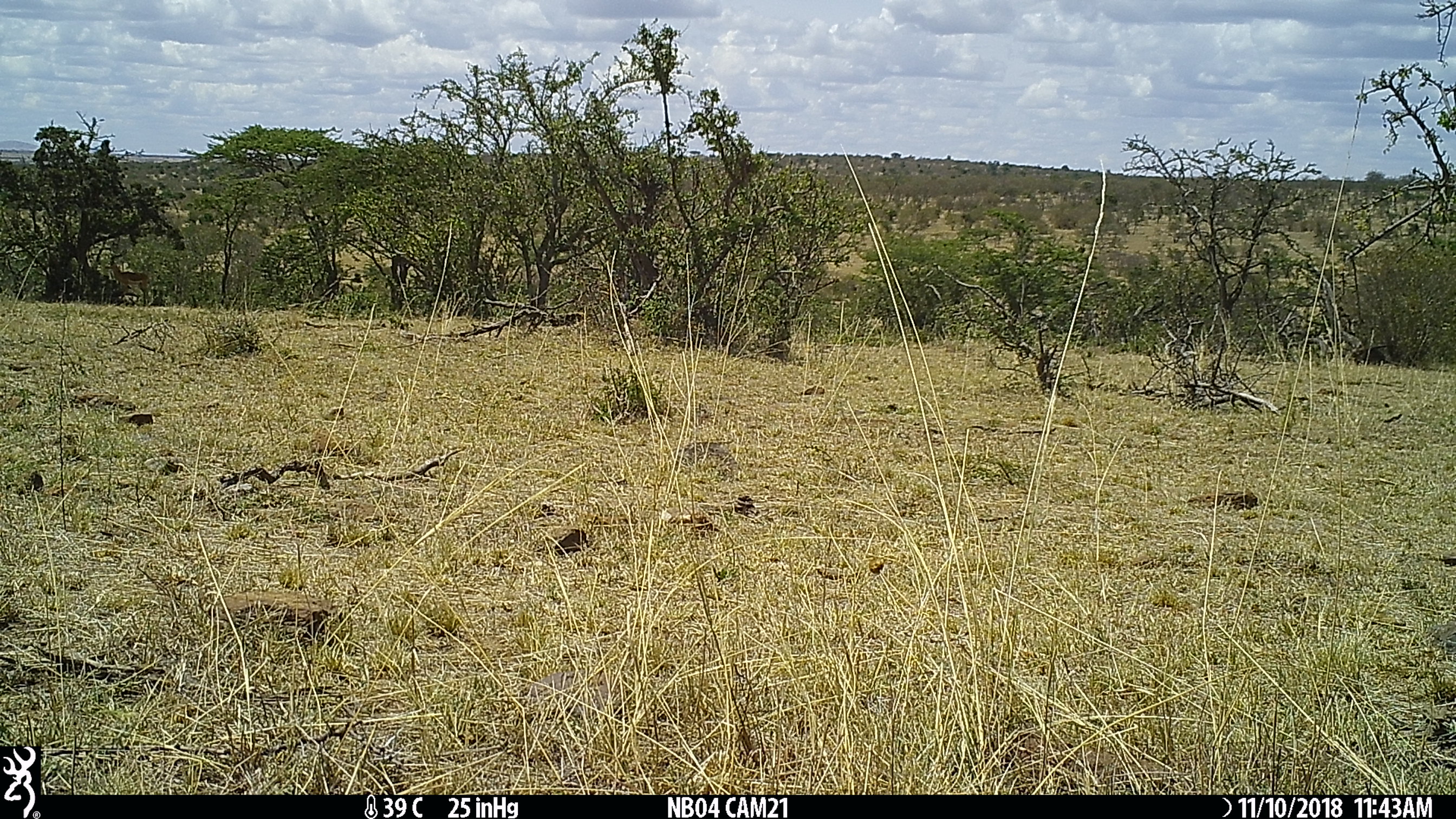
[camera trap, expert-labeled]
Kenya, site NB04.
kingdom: Animalia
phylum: Chordata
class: Mammalia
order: Artiodactyla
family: Bovidae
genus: Aepyceros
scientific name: Aepyceros melampus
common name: impala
Impala (Aepyceros melampus).